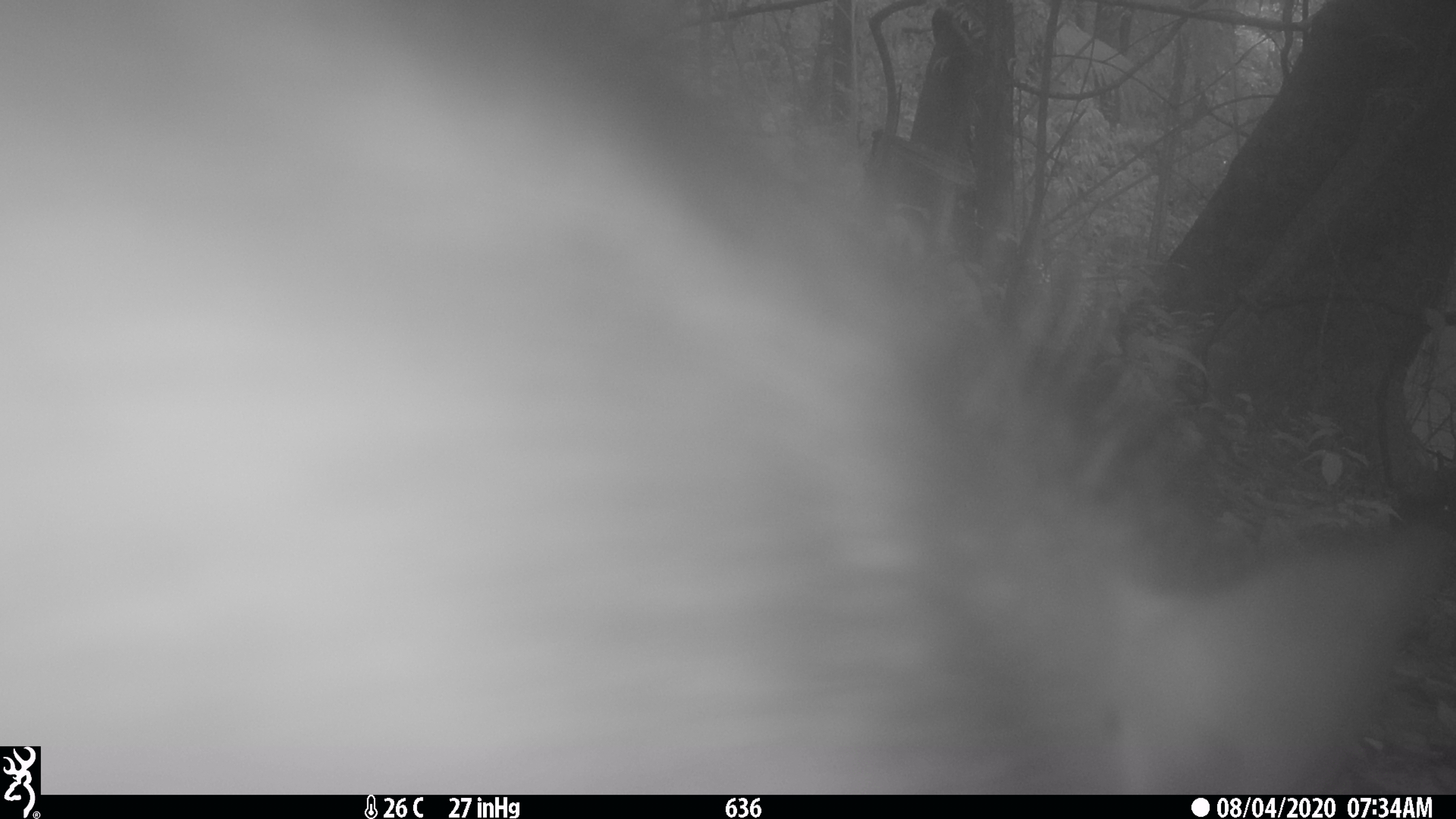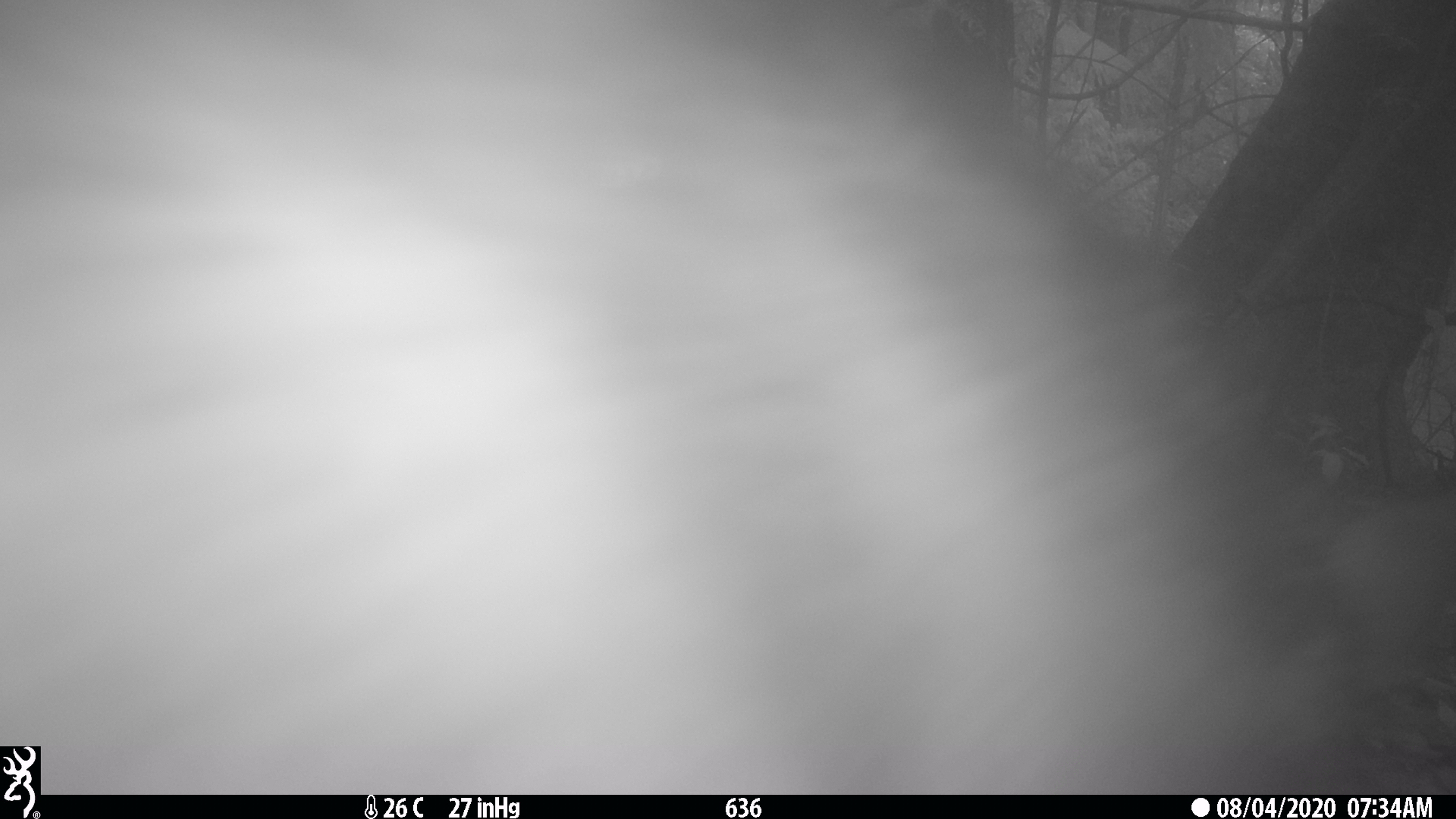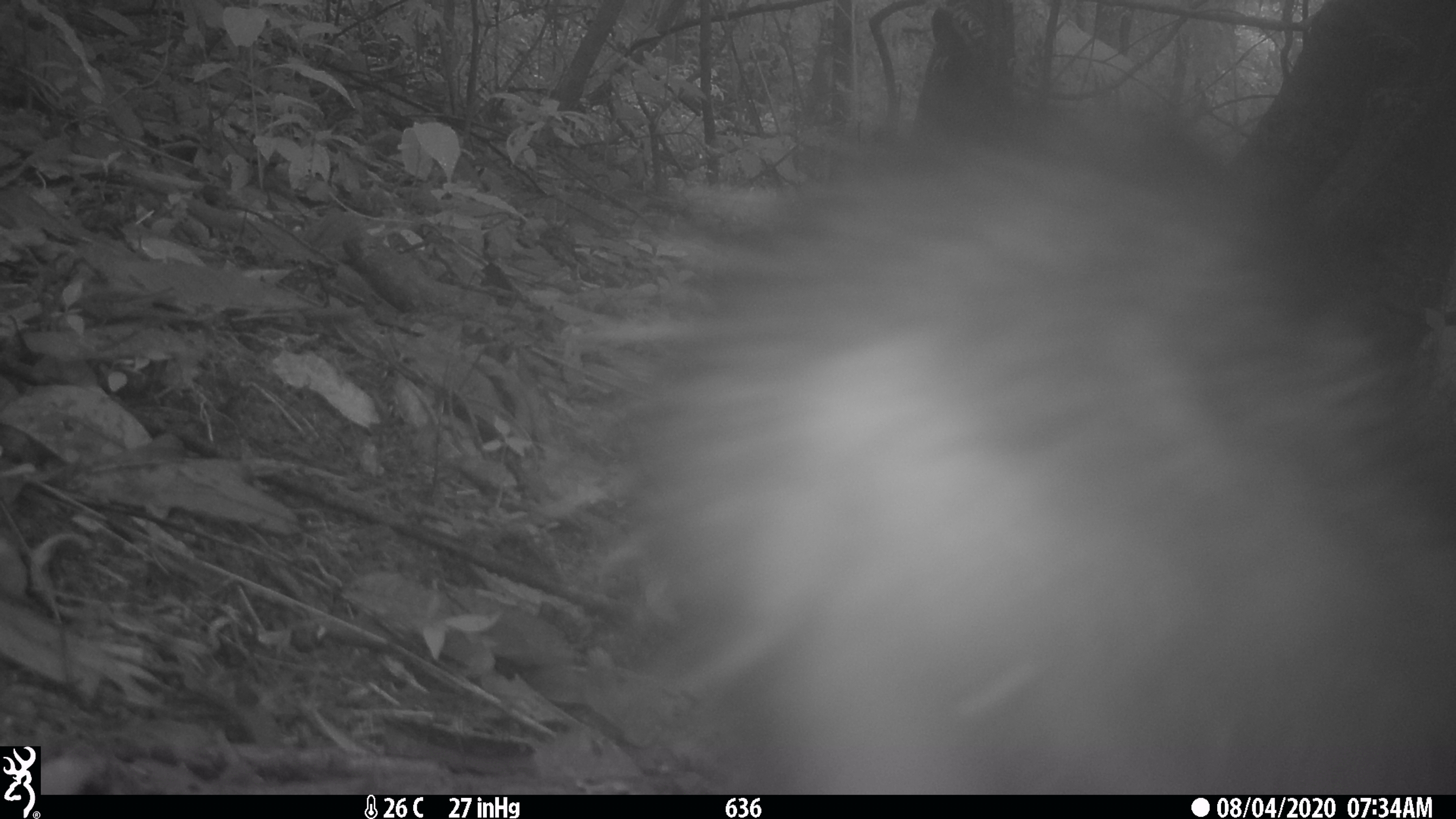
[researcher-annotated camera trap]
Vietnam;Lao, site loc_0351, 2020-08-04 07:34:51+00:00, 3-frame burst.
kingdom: Animalia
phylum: Chordata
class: Mammalia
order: Artiodactyla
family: Suidae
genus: Sus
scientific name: Sus scrofa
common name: eurasian wild pig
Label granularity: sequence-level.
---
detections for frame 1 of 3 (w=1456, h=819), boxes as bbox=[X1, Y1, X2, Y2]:
eurasian wild pig: bbox=[0, 0, 1456, 794]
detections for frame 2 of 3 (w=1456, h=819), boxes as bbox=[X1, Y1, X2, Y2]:
eurasian wild pig: bbox=[0, 0, 1456, 794]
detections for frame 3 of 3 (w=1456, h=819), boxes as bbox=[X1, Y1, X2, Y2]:
eurasian wild pig: bbox=[513, 95, 1456, 794]